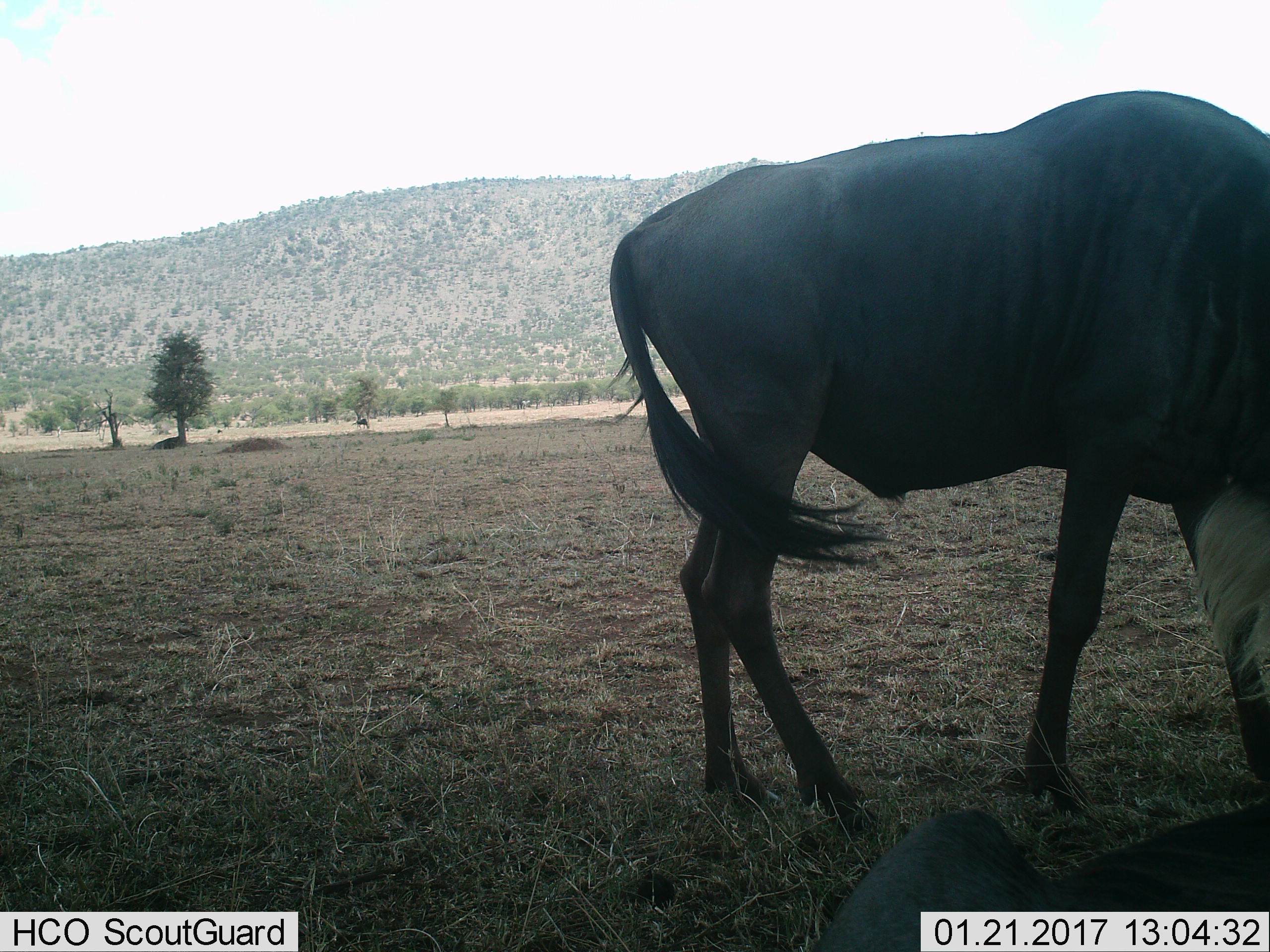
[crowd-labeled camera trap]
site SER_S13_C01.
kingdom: Animalia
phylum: Chordata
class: Mammalia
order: Artiodactyla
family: Bovidae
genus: Connochaetes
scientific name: Connochaetes taurinus taurinus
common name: blue wildebeest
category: wildebeestblue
Wildebeestblue (blue wildebeest) (Connochaetes taurinus taurinus), count 2. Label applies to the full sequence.